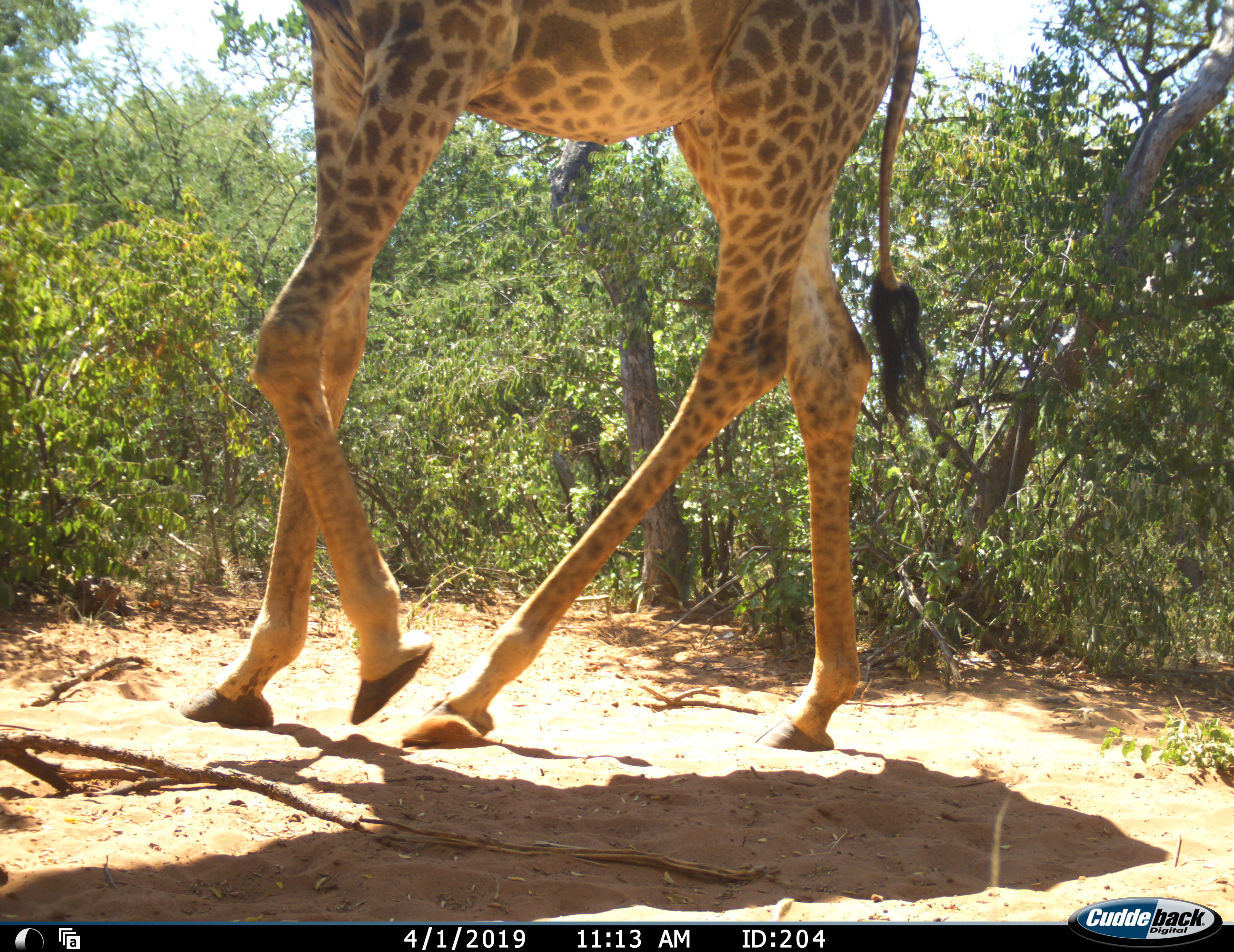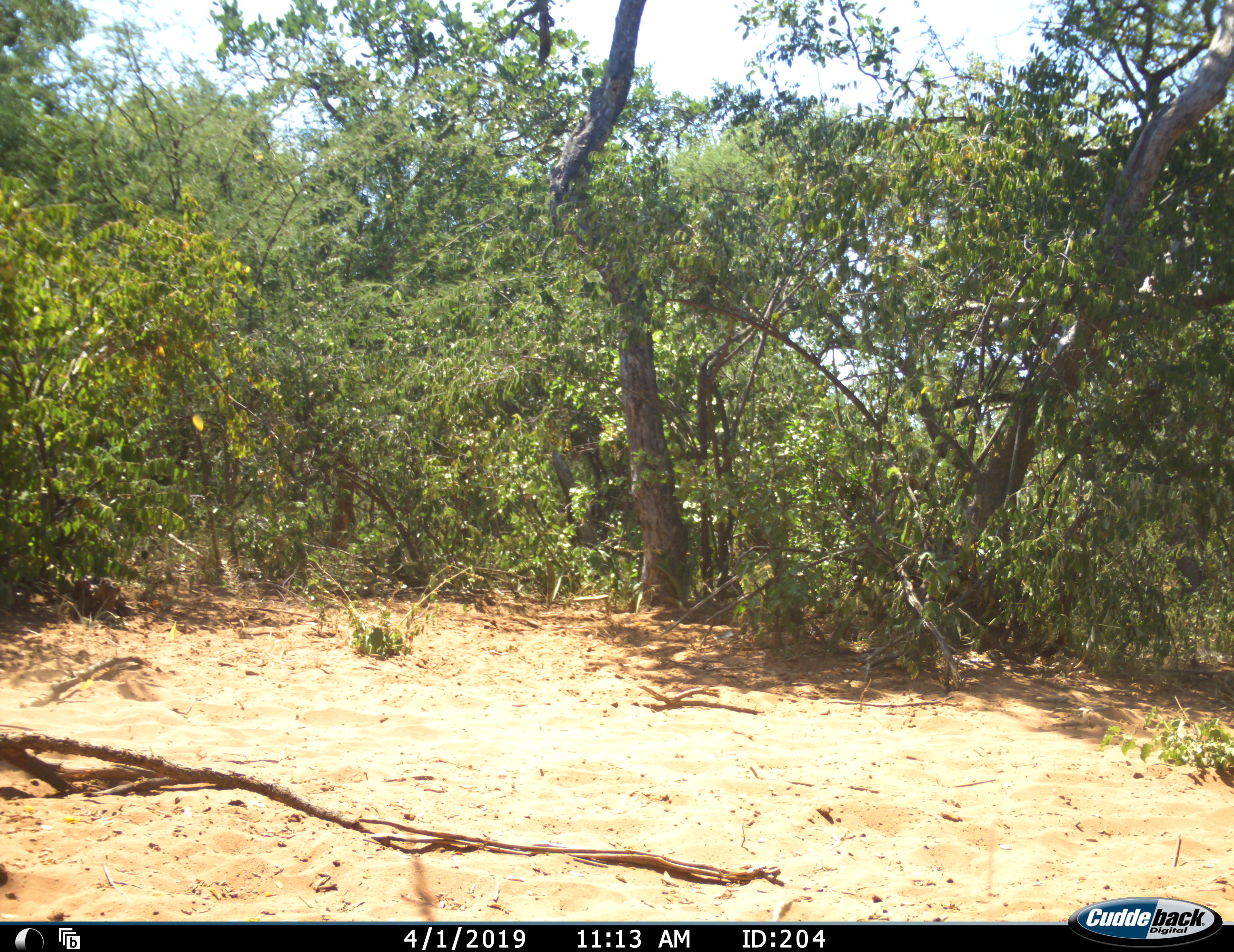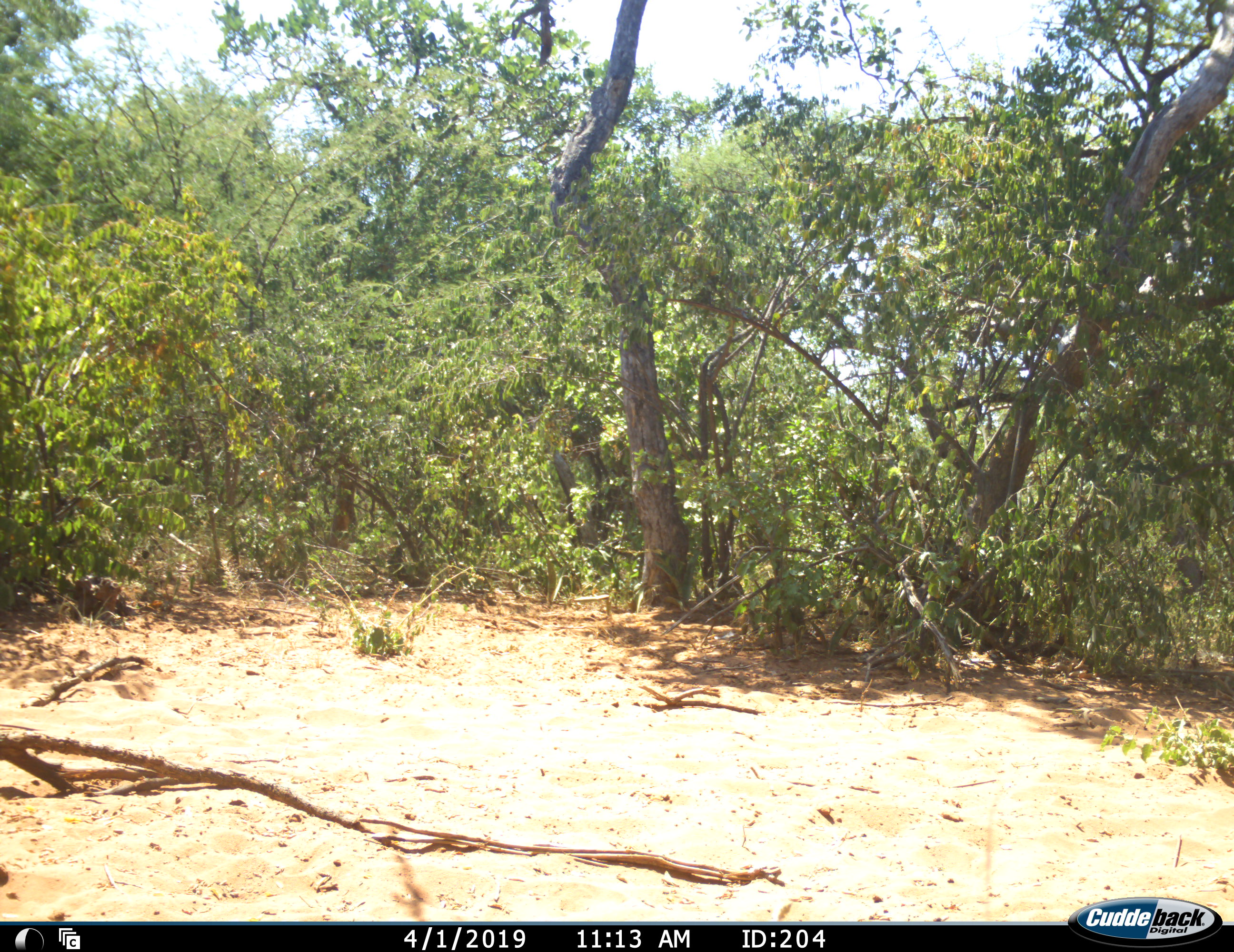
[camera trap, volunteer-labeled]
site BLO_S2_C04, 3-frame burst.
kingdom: Animalia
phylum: Chordata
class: Mammalia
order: Artiodactyla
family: Giraffidae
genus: Giraffa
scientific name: Giraffa camelopardalis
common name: giraffe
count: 1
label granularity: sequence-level